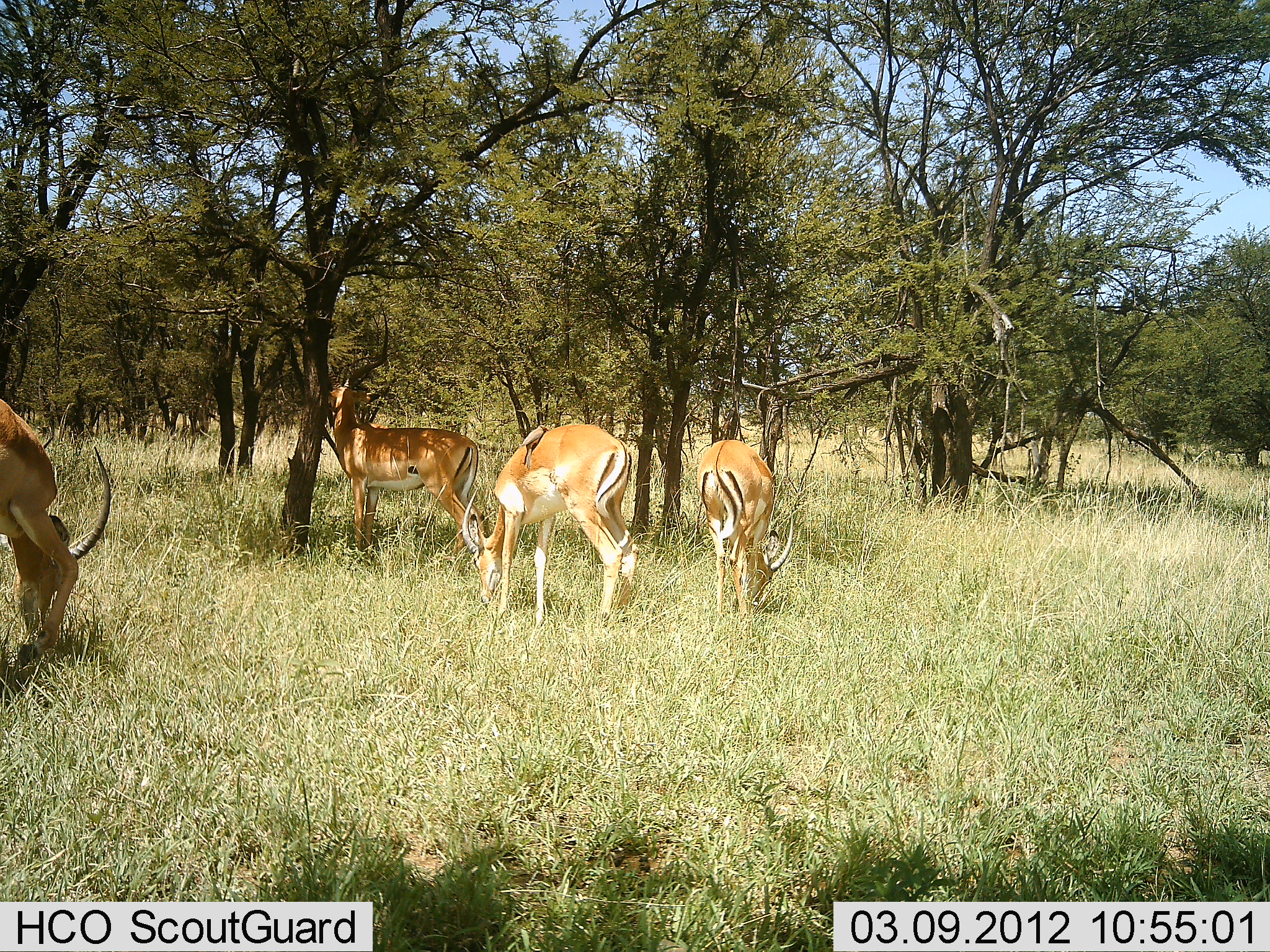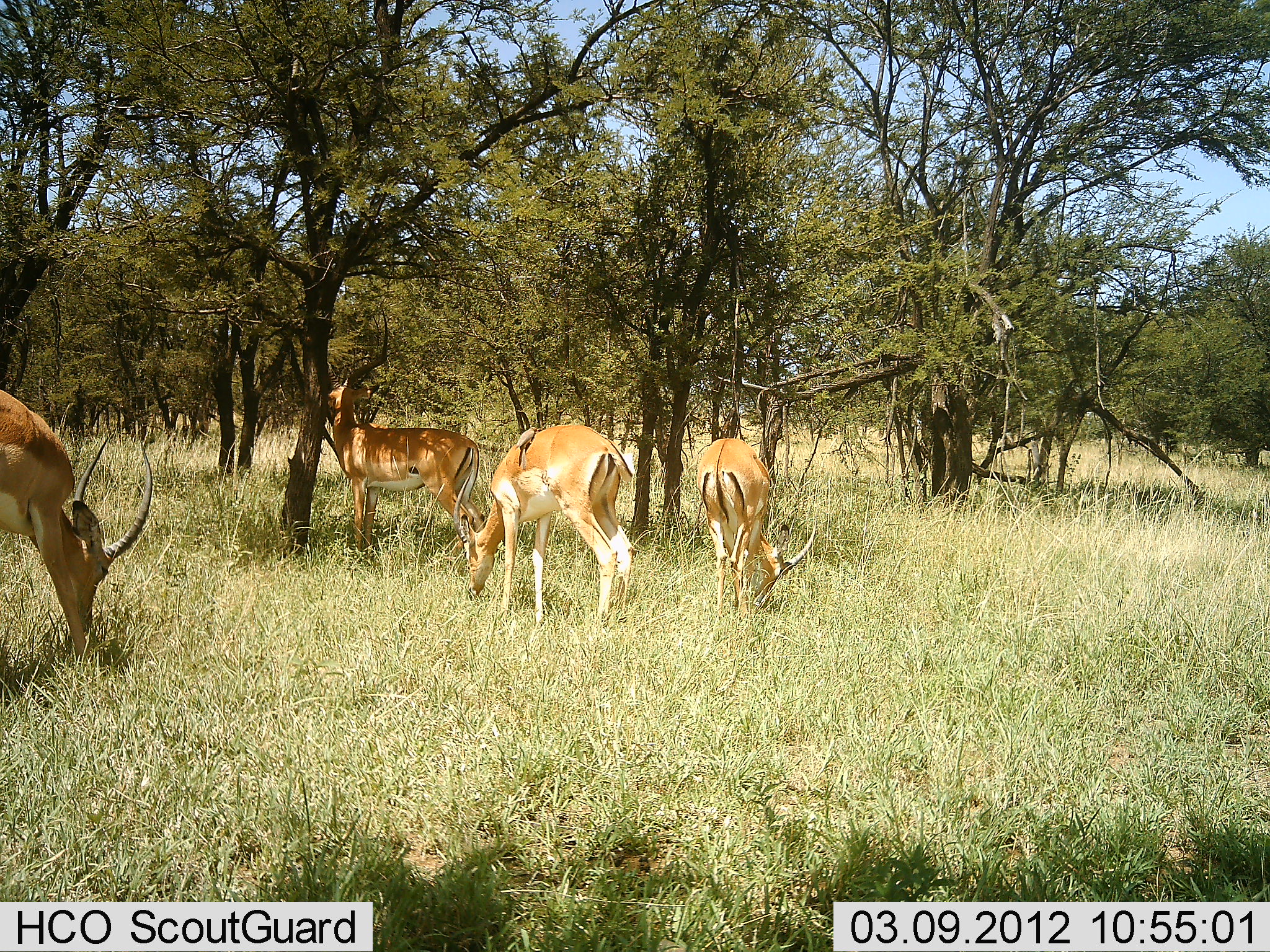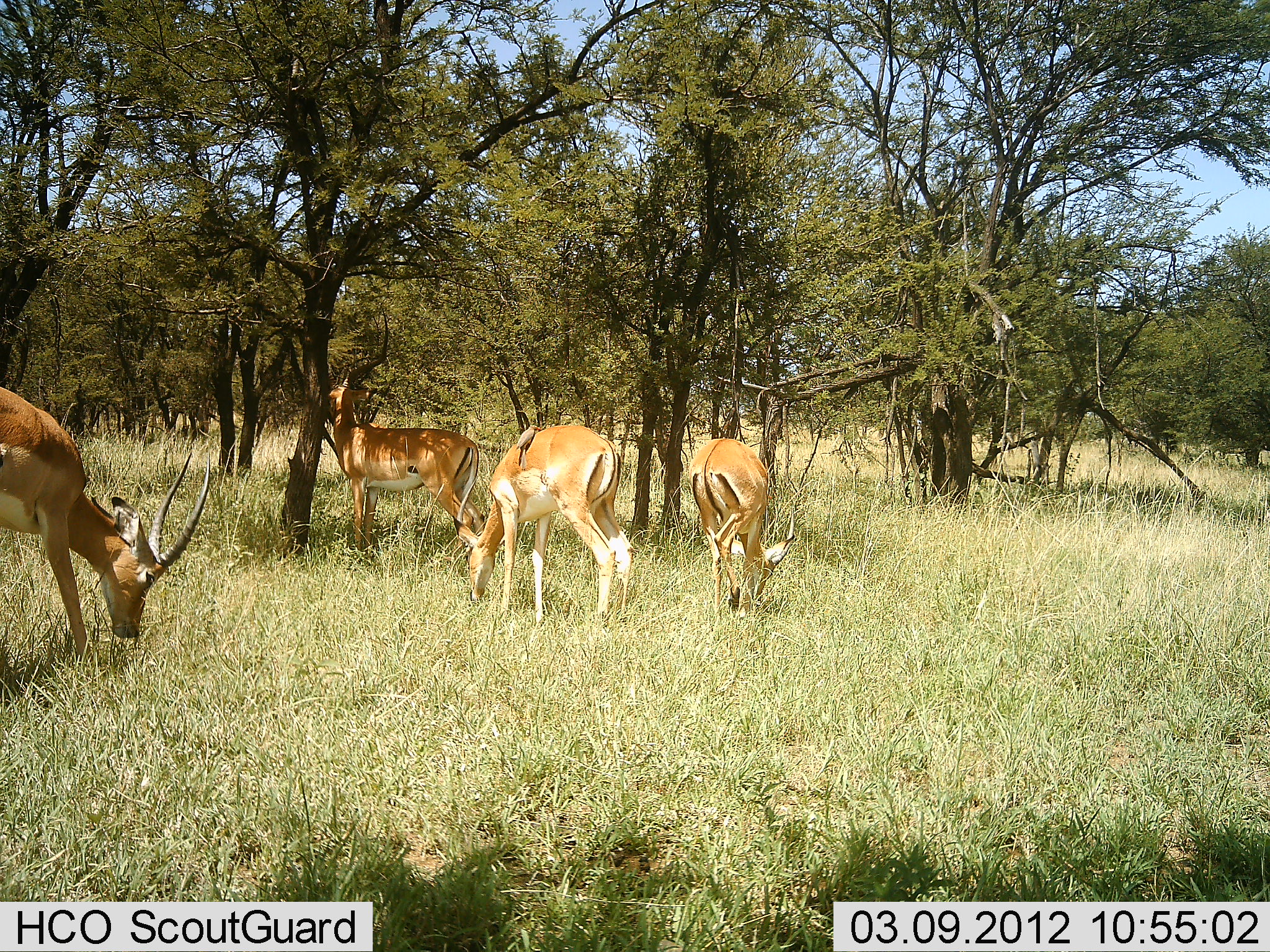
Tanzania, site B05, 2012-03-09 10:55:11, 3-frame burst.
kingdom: Animalia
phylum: Chordata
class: Mammalia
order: Artiodactyla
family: Bovidae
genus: Aepyceros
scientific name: Aepyceros melampus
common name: impala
Impala (Aepyceros melampus), count 4. Behavior (volunteer vote fractions): standing 28%, resting 0%, moving 6%, interacting 0%. Young present (vote fraction): 0%. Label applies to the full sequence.